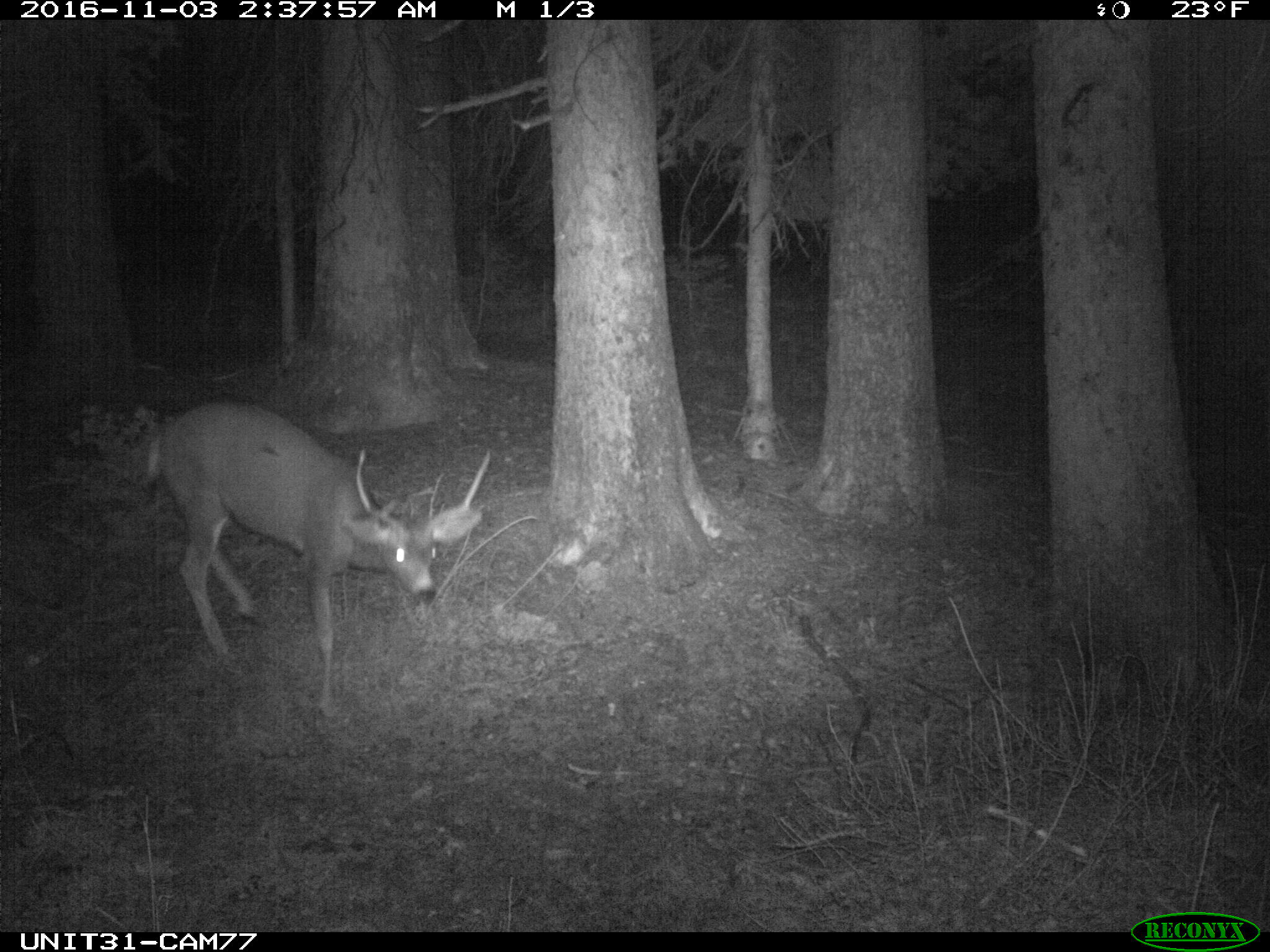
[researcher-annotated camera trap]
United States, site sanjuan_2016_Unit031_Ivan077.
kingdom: Animalia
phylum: Chordata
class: Mammalia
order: Artiodactyla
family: Cervidae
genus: Odocoileus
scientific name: Odocoileus hemionus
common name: mule deer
Odocoileus hemionus (mule deer).